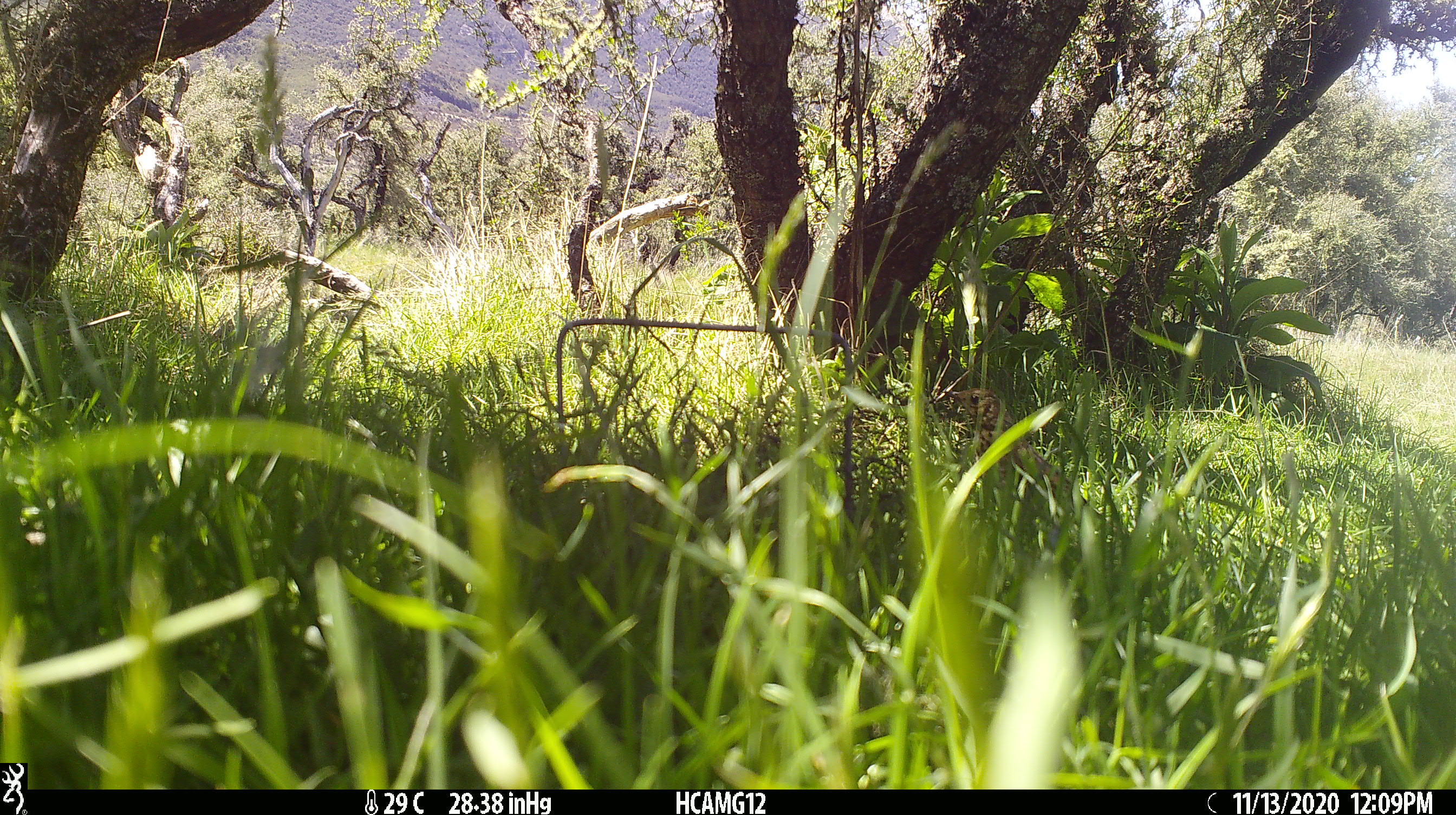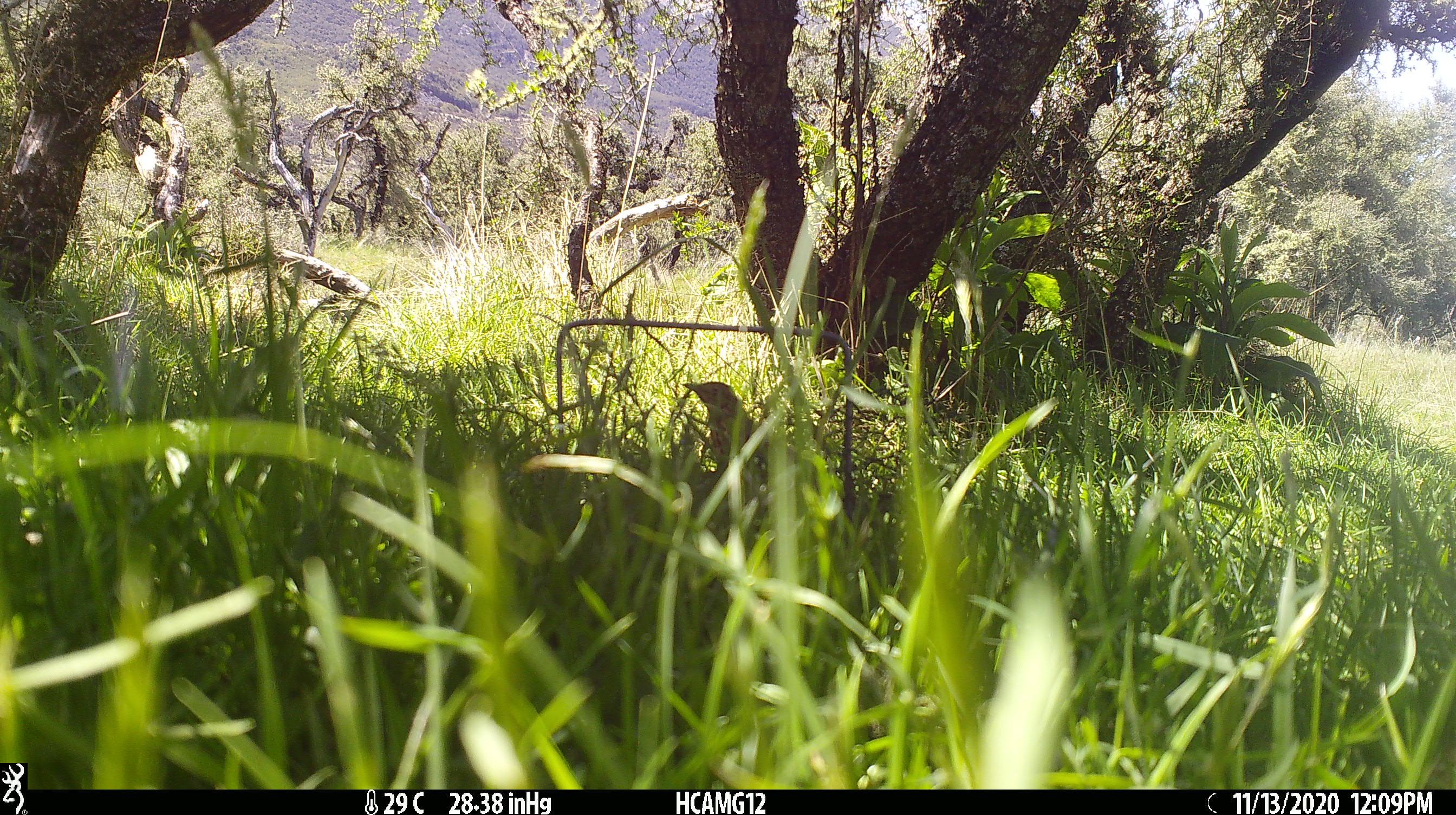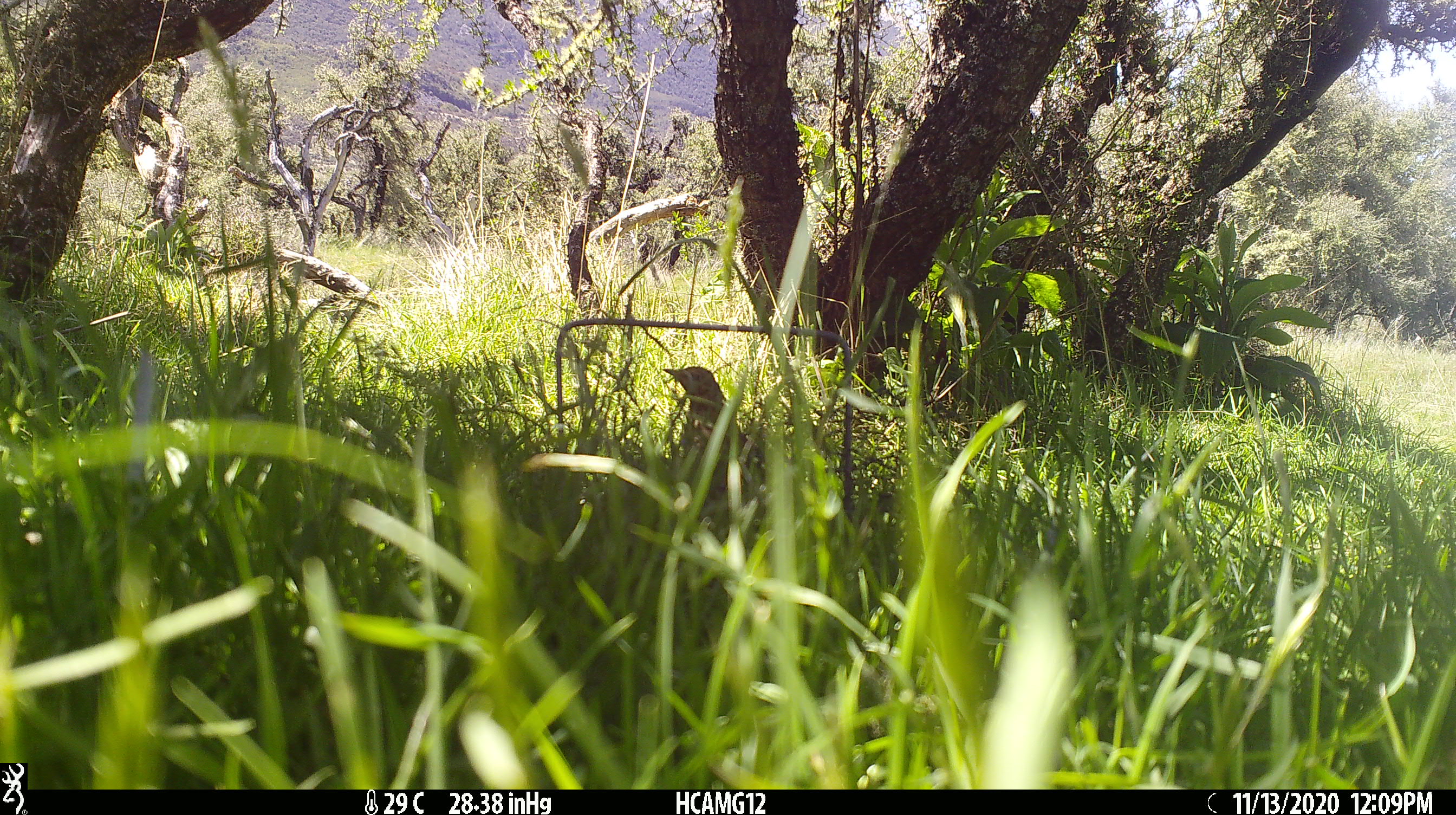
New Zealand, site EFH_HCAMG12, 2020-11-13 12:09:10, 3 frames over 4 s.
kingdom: Animalia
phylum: Chordata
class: Aves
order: Passeriformes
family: Turdidae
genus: Turdus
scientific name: Turdus philomelos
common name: song thrush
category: thrush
Thrush (song thrush) (Turdus philomelos).